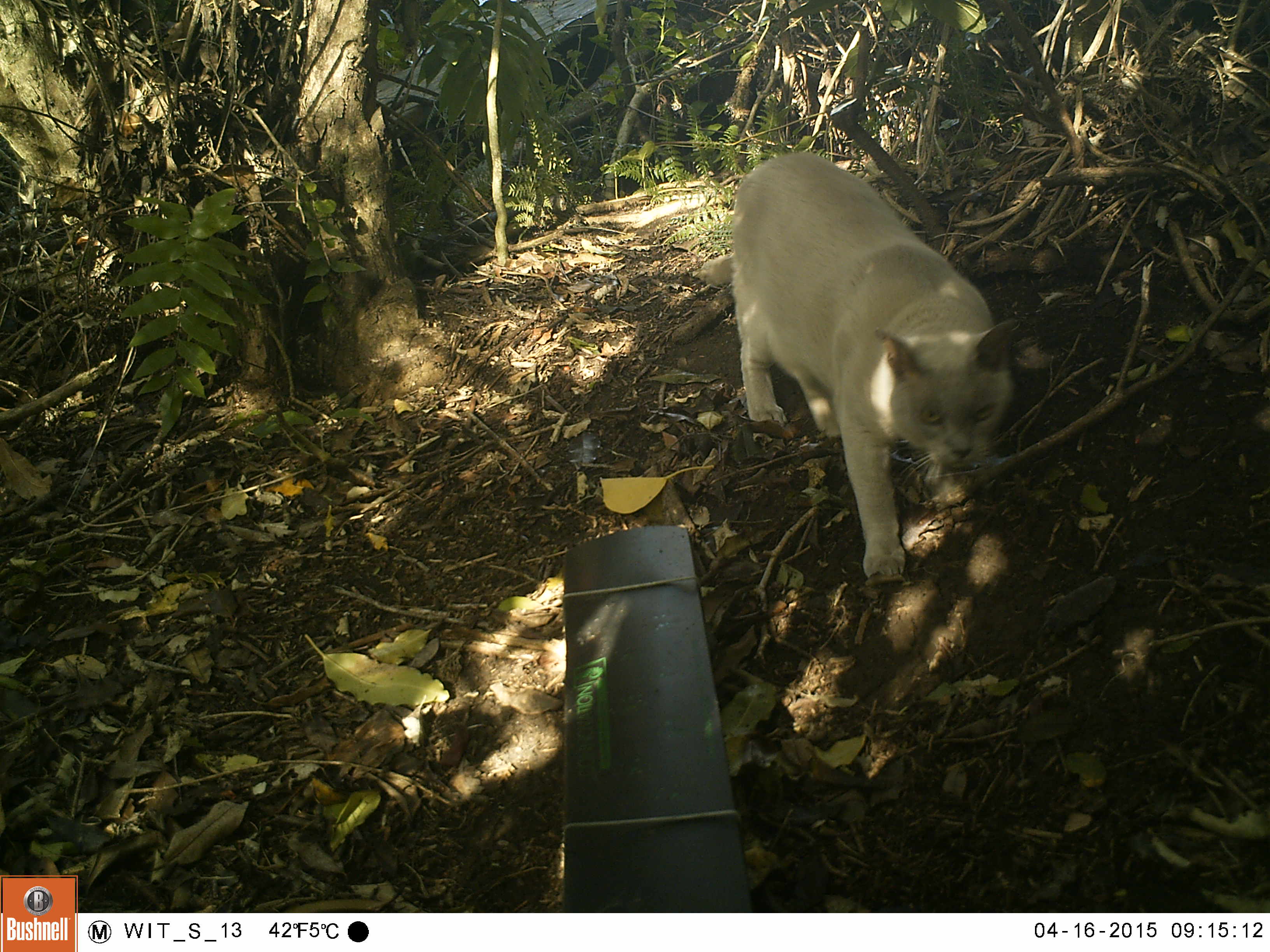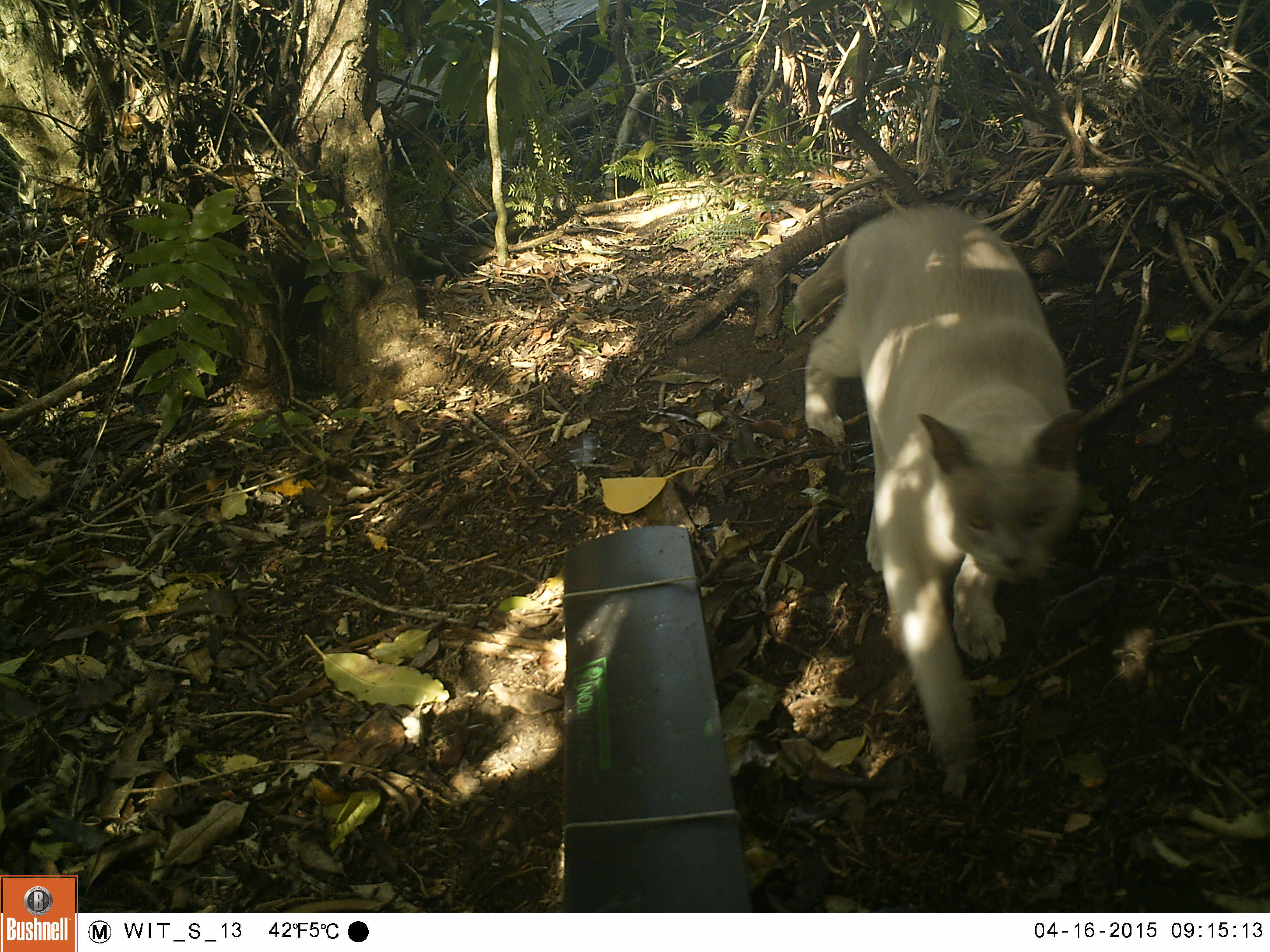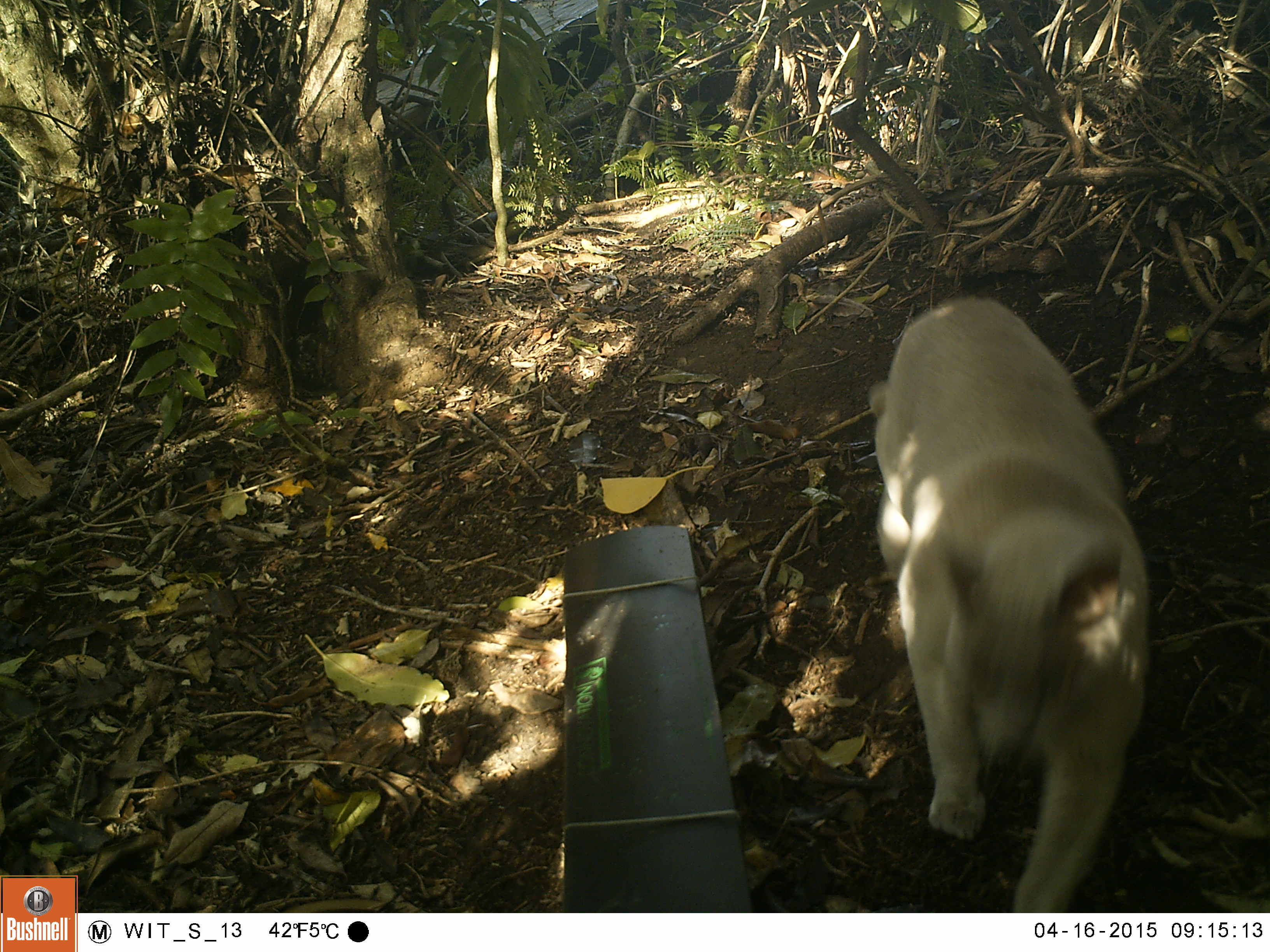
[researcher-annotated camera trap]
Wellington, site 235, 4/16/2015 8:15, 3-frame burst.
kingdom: Animalia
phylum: Chordata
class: Mammalia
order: Carnivora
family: Felidae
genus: Felis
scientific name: Felis catus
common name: cat